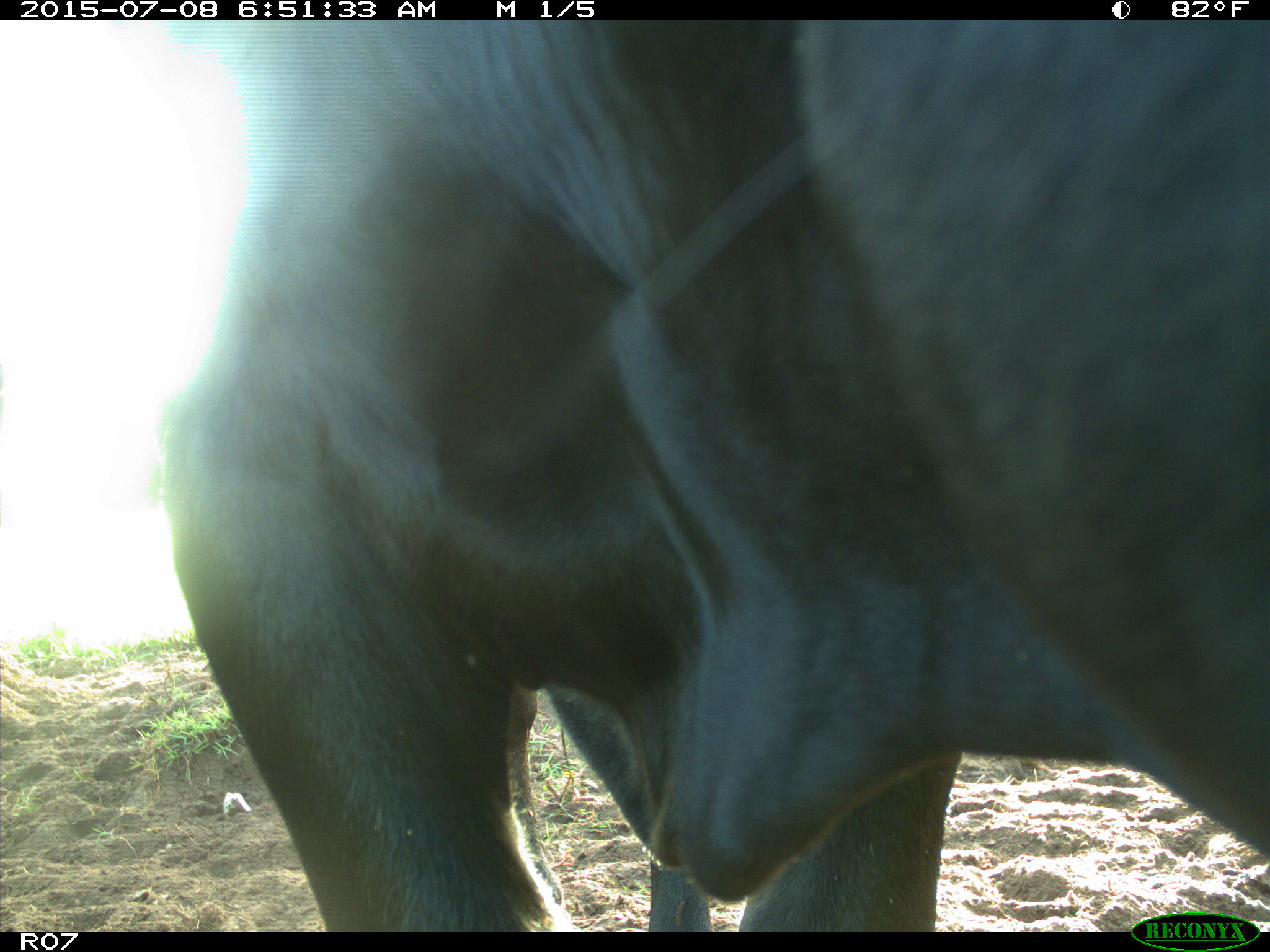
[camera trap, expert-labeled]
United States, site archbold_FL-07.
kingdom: Animalia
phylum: Chordata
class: Mammalia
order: Artiodactyla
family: Bovidae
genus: Bos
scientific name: Bos taurus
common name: domestic cow